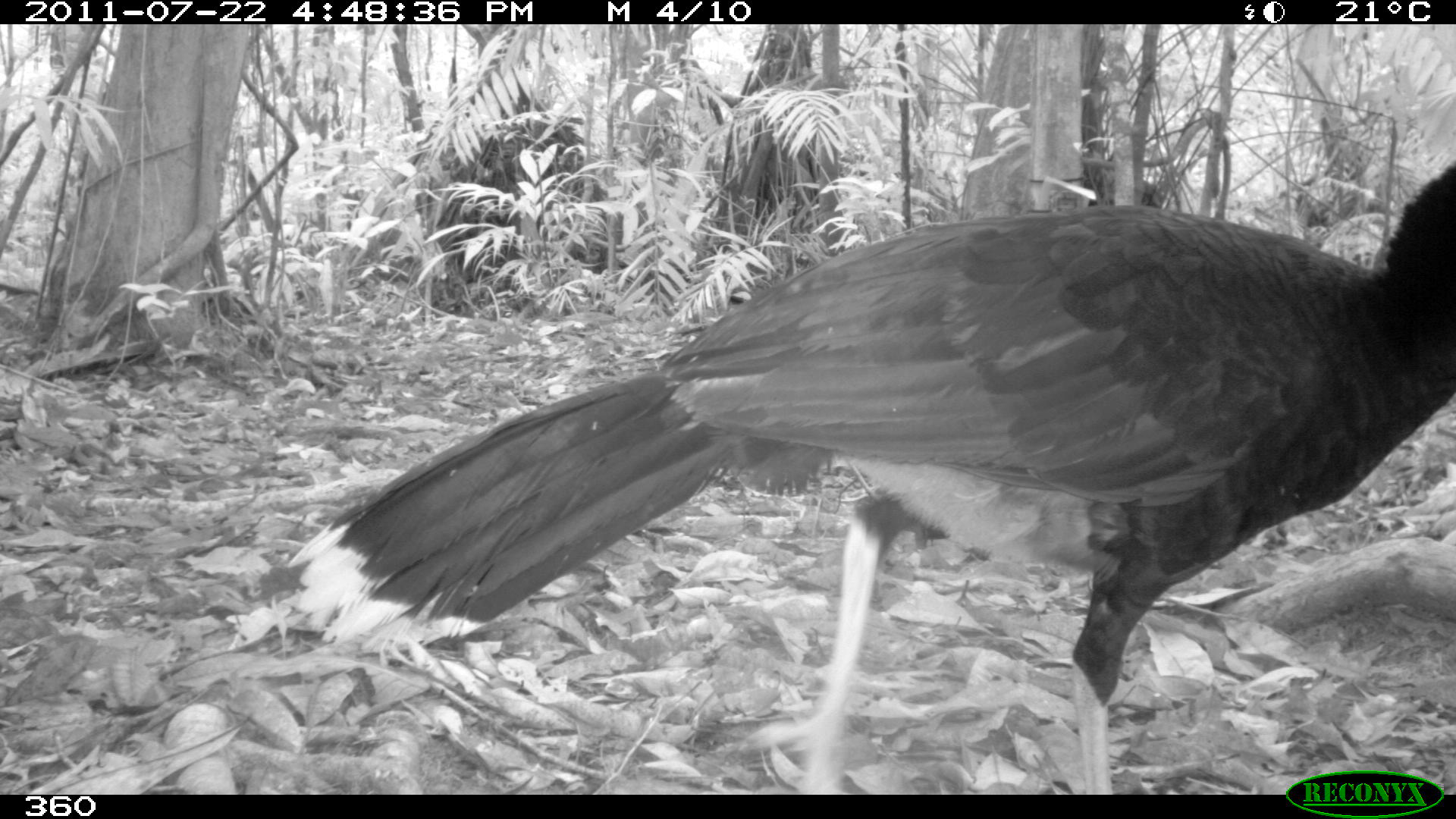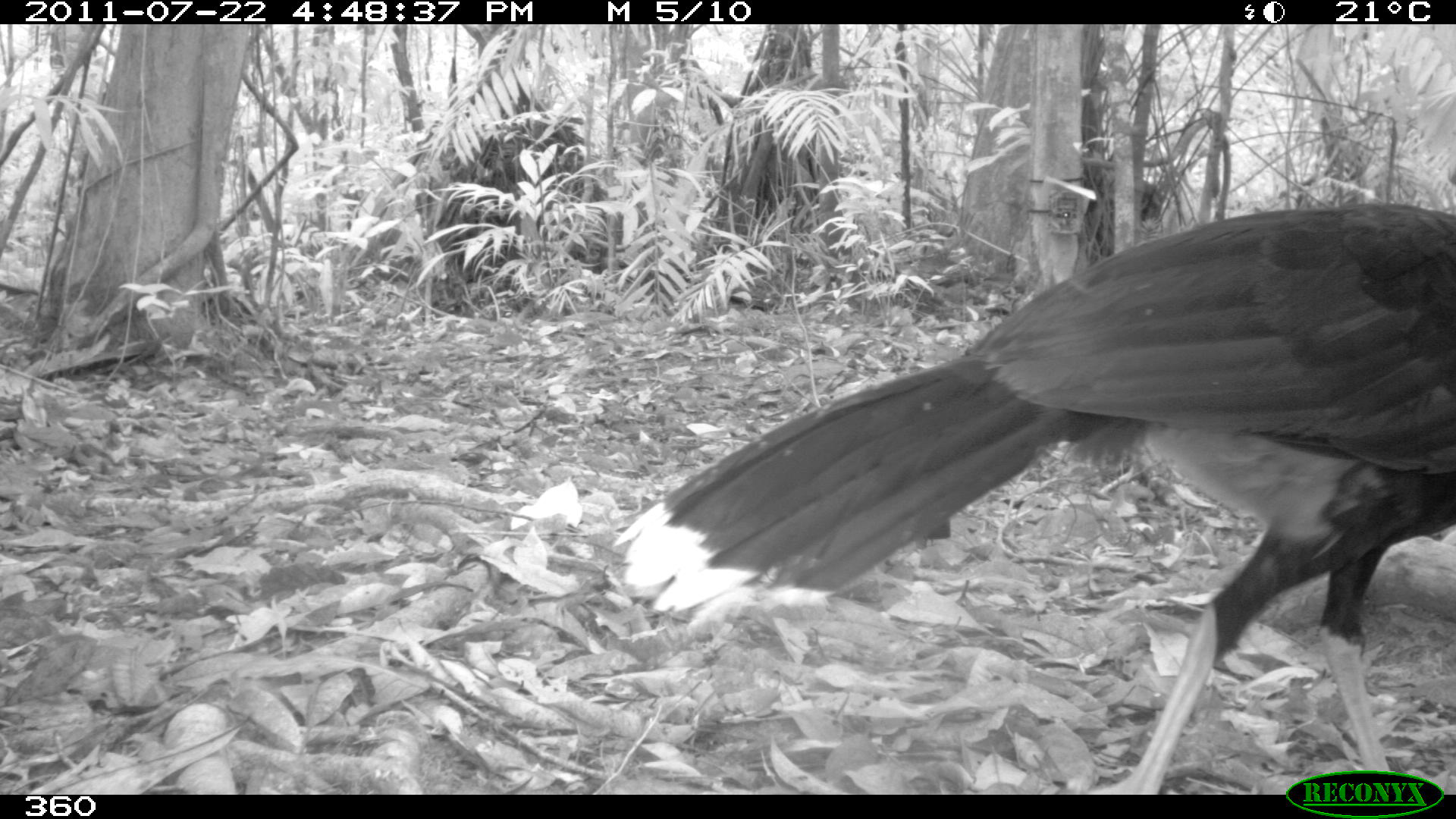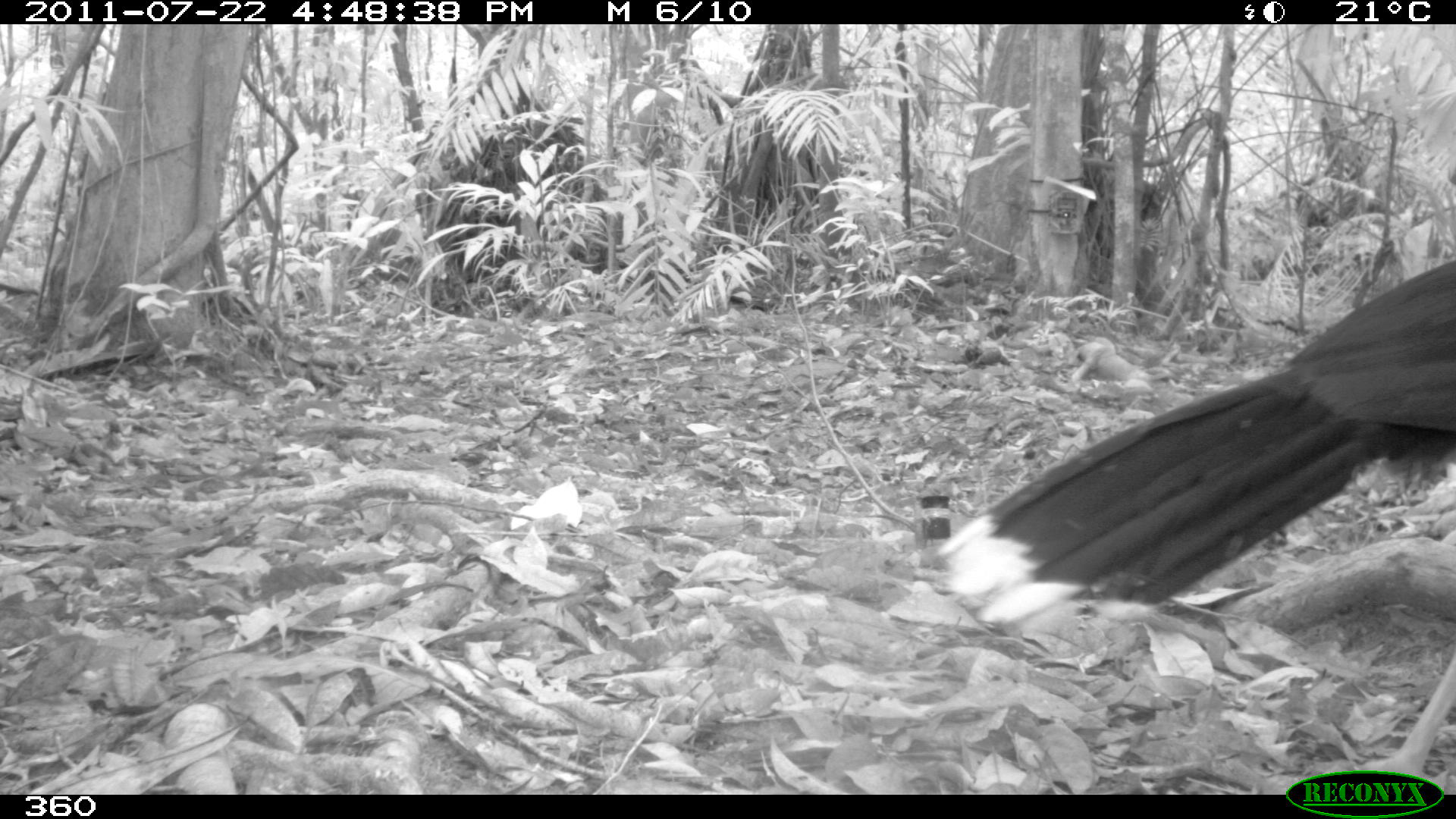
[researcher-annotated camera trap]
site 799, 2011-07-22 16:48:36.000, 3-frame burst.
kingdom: Animalia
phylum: Chordata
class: Aves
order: Galliformes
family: Cracidae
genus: Mitu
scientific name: Mitu tuberosum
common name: razor-billed curassow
Mitu tuberosum (razor-billed curassow).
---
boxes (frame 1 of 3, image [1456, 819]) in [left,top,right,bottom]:
mitu tuberosum: [287,159,1456,790]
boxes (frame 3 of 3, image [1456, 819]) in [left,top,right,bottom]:
mitu tuberosum: [940,247,1456,788]